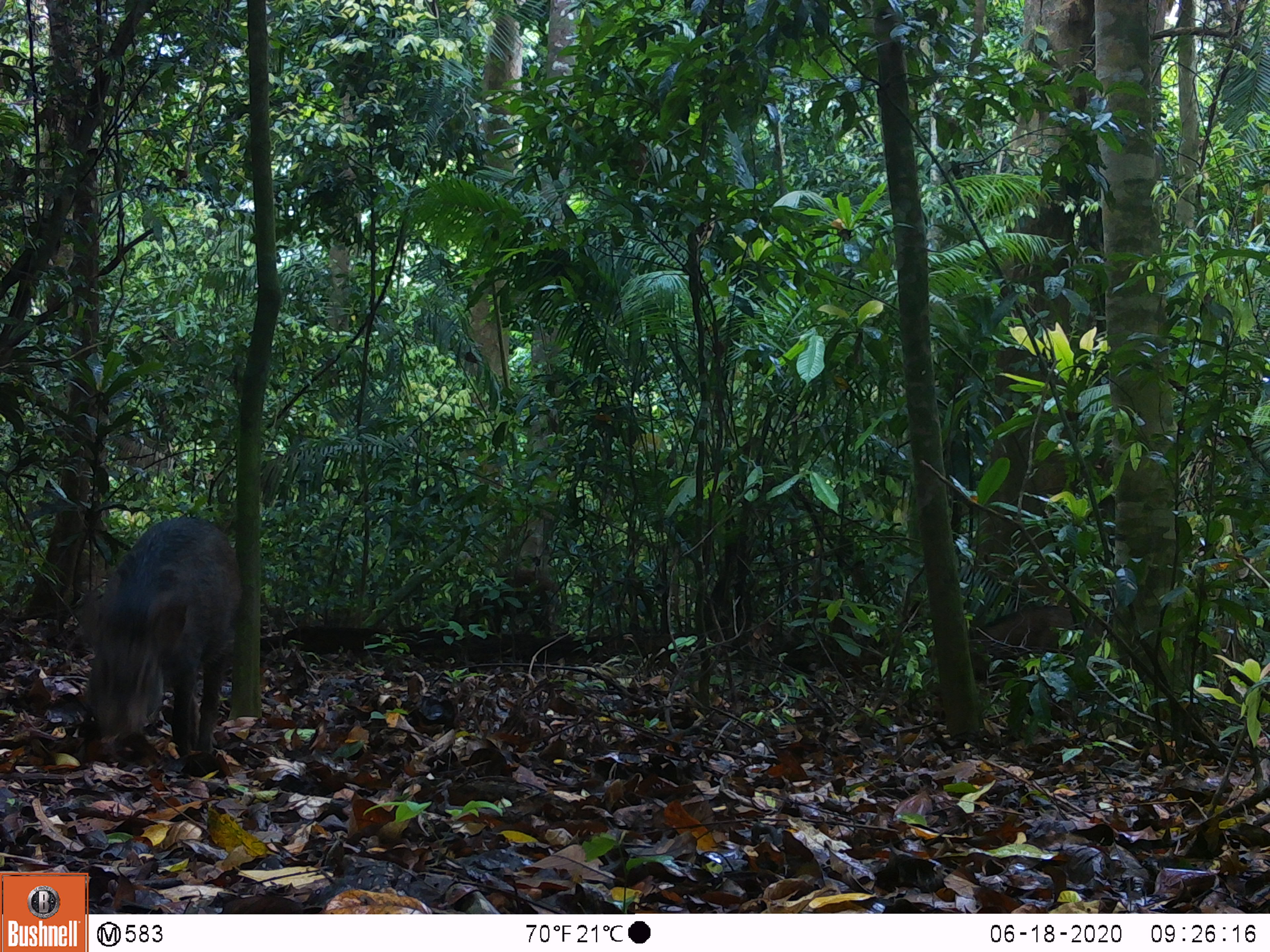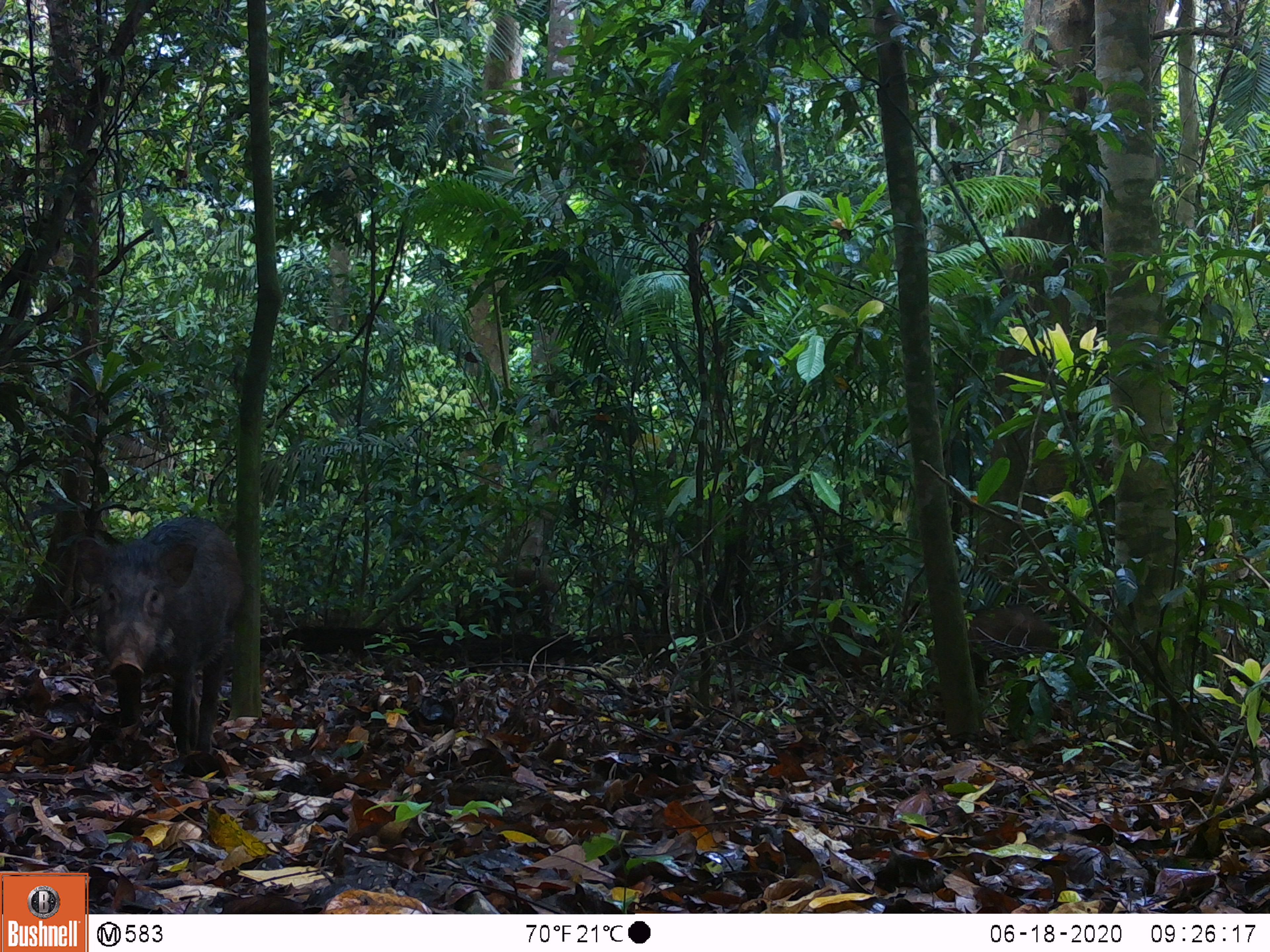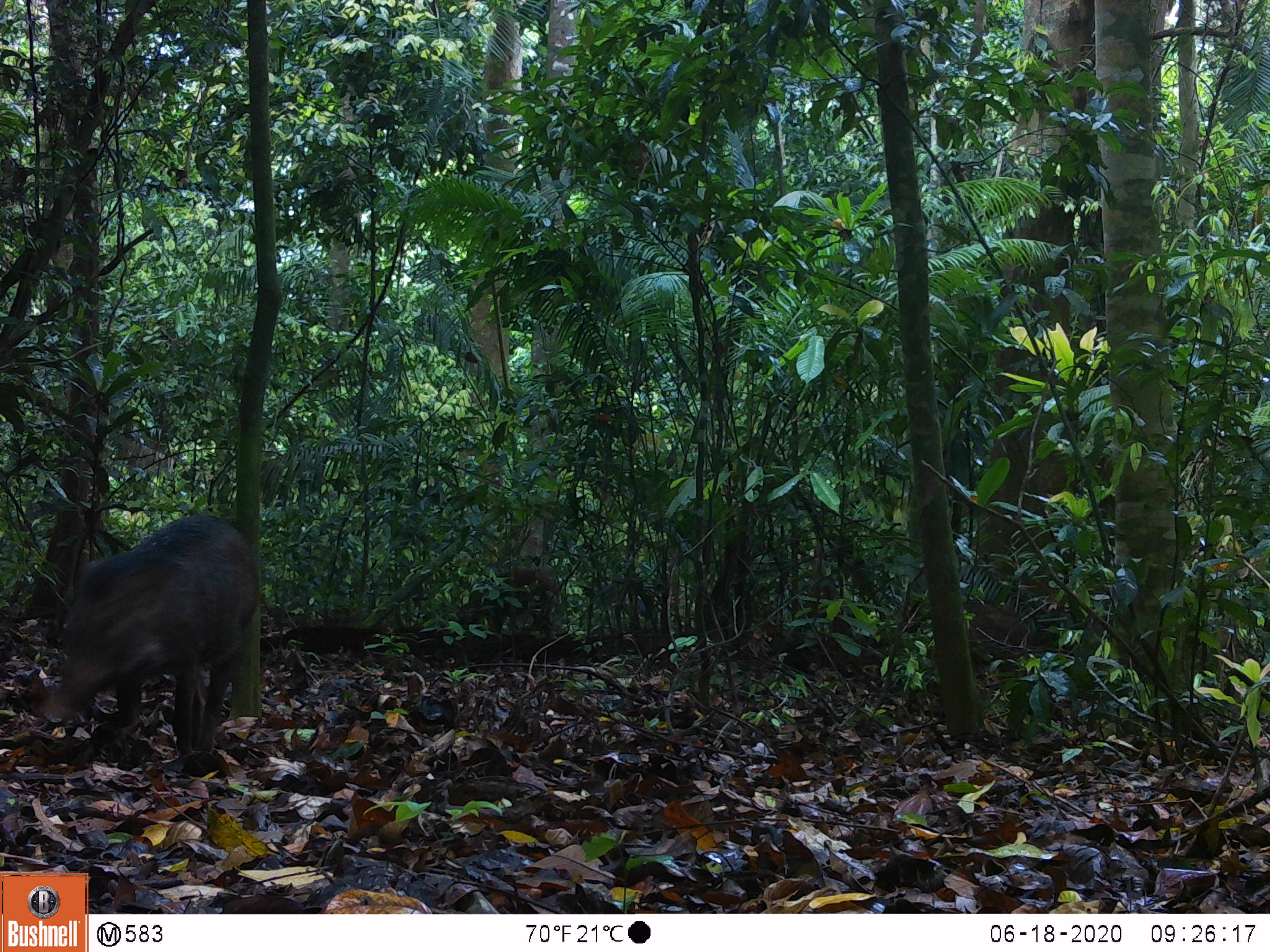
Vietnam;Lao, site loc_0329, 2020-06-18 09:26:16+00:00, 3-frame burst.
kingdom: Animalia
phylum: Chordata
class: Mammalia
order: Artiodactyla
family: Suidae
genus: Sus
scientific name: Sus scrofa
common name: eurasian wild pig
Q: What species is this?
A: Eurasian wild pig (Sus scrofa).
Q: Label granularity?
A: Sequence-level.